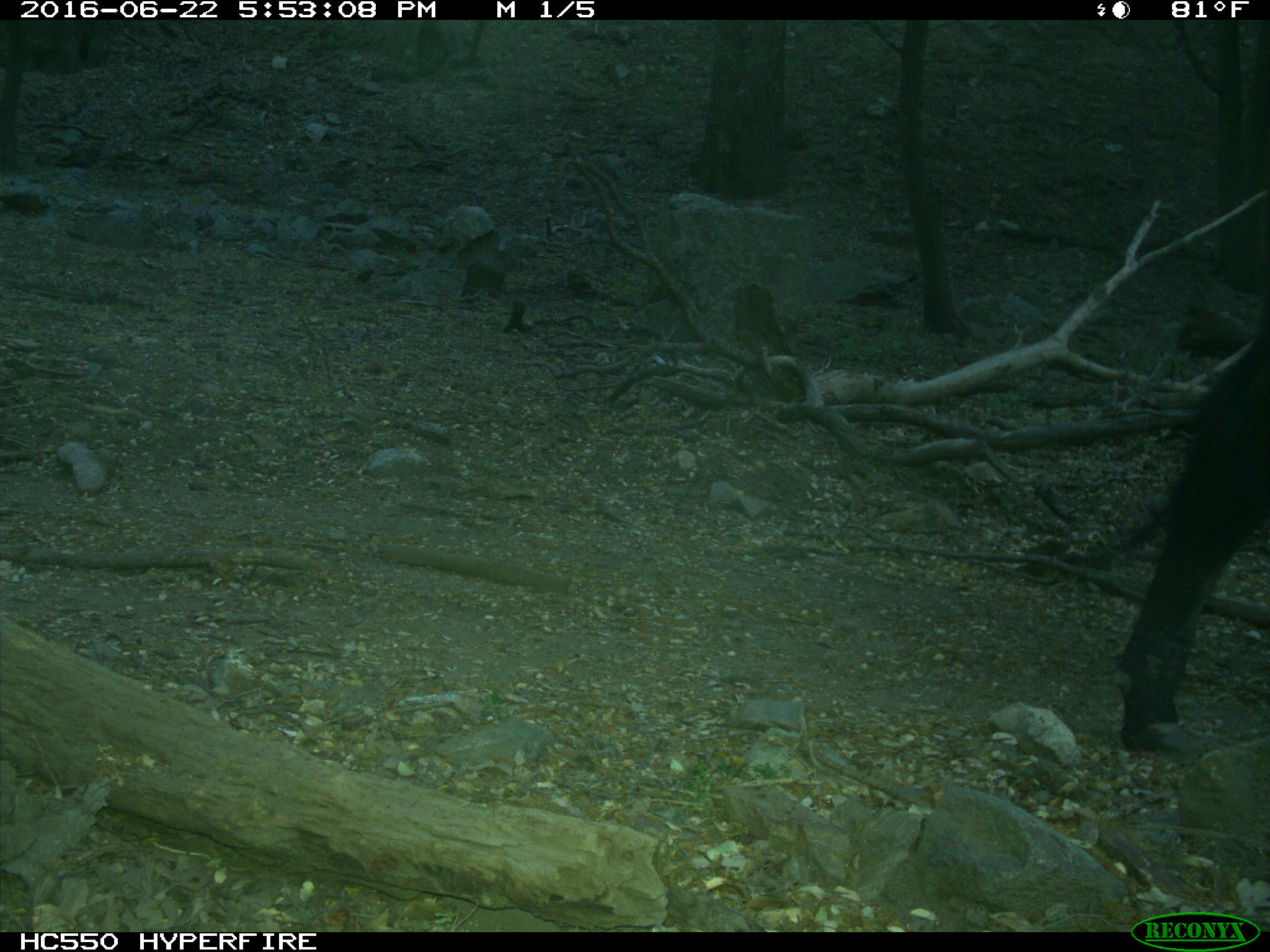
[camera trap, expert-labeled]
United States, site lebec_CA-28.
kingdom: Animalia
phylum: Chordata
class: Mammalia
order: Artiodactyla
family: Bovidae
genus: Bos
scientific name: Bos taurus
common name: domestic cow